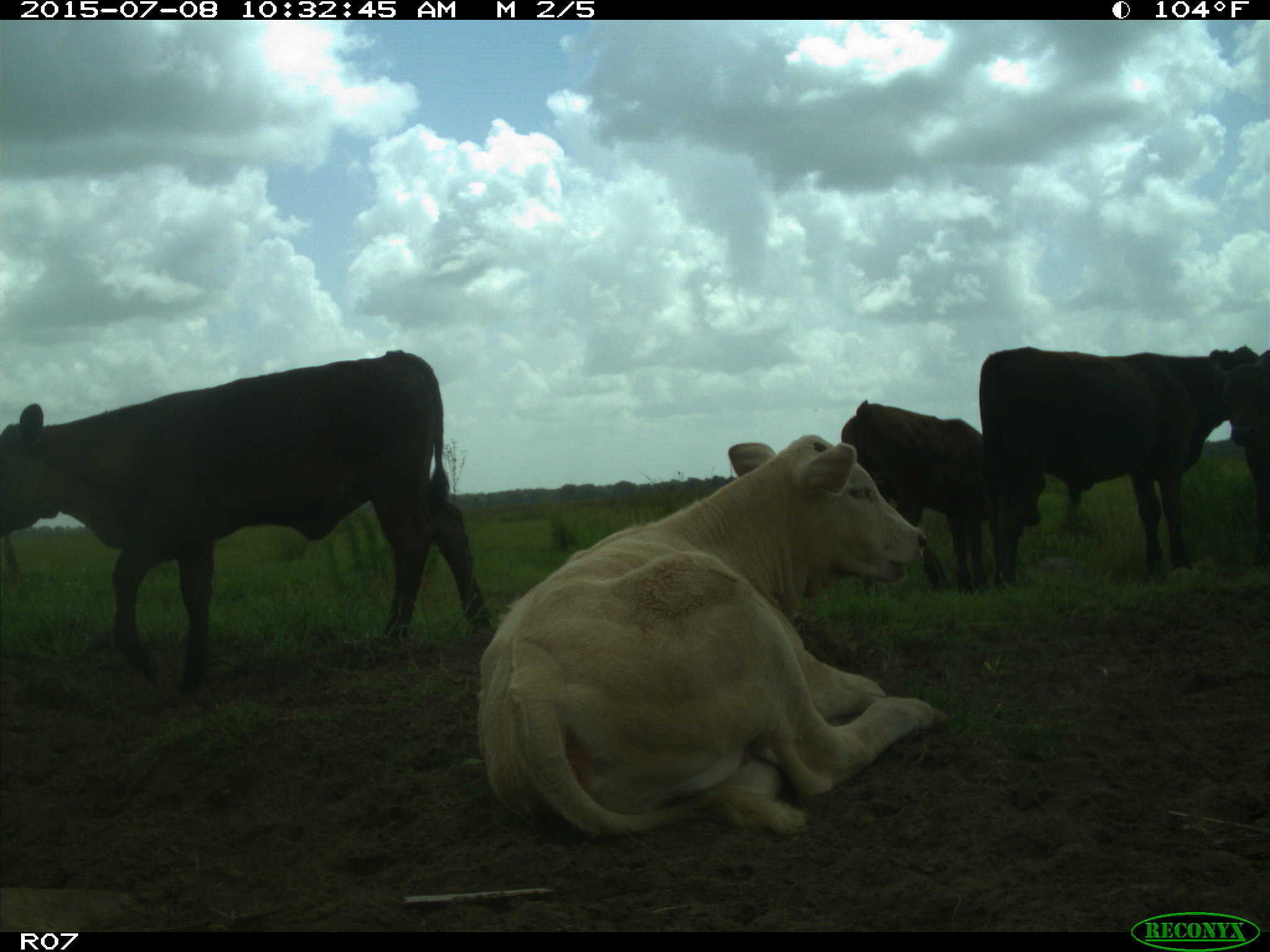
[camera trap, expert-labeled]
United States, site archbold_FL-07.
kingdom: Animalia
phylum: Chordata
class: Mammalia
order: Artiodactyla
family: Bovidae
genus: Bos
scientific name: Bos taurus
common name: domestic cow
Bos taurus (domestic cow).